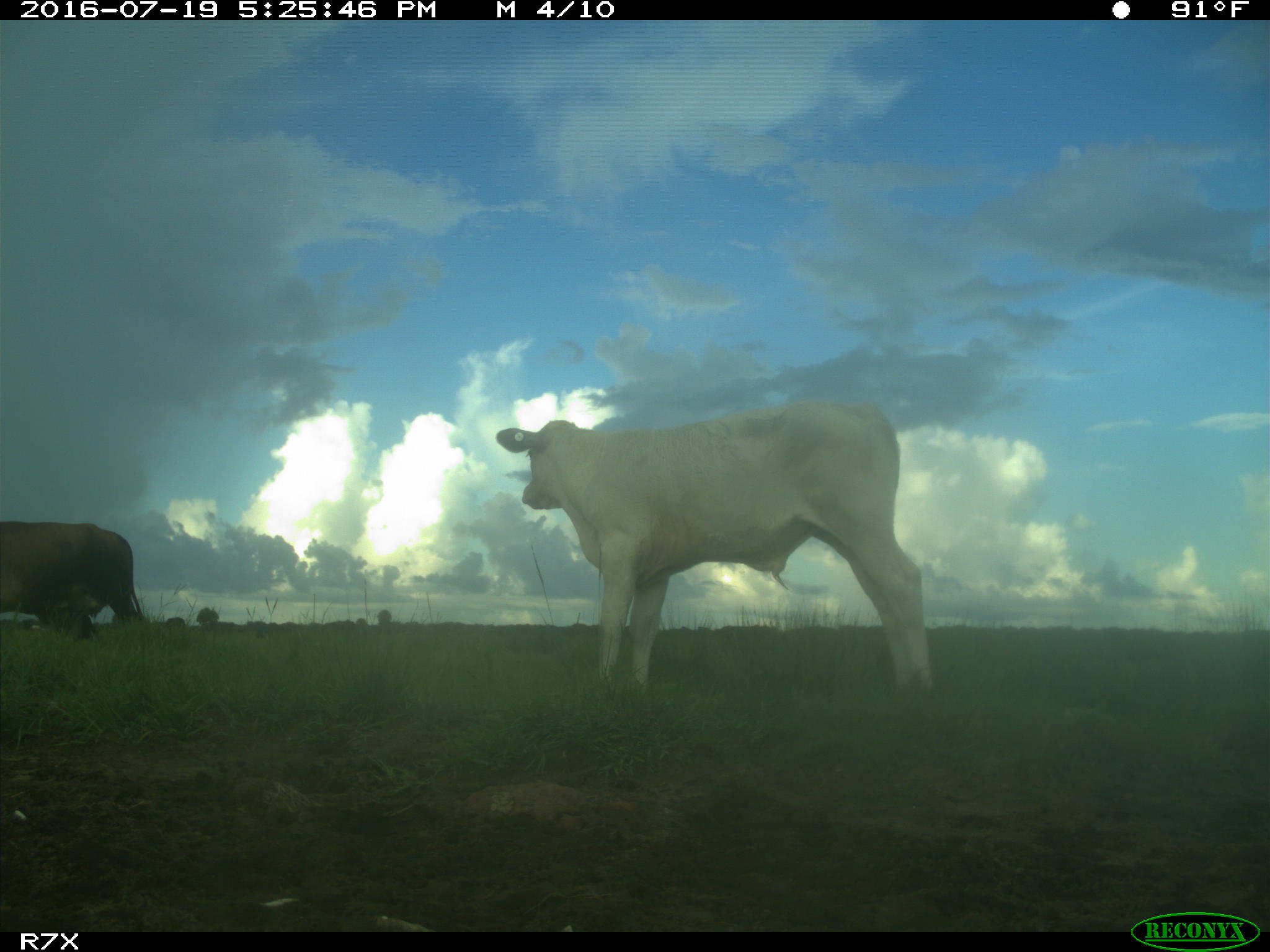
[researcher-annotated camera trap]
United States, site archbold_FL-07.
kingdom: Animalia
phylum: Chordata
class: Mammalia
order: Artiodactyla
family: Bovidae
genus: Bos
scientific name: Bos taurus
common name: domestic cow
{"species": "Bos taurus (domestic cow)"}